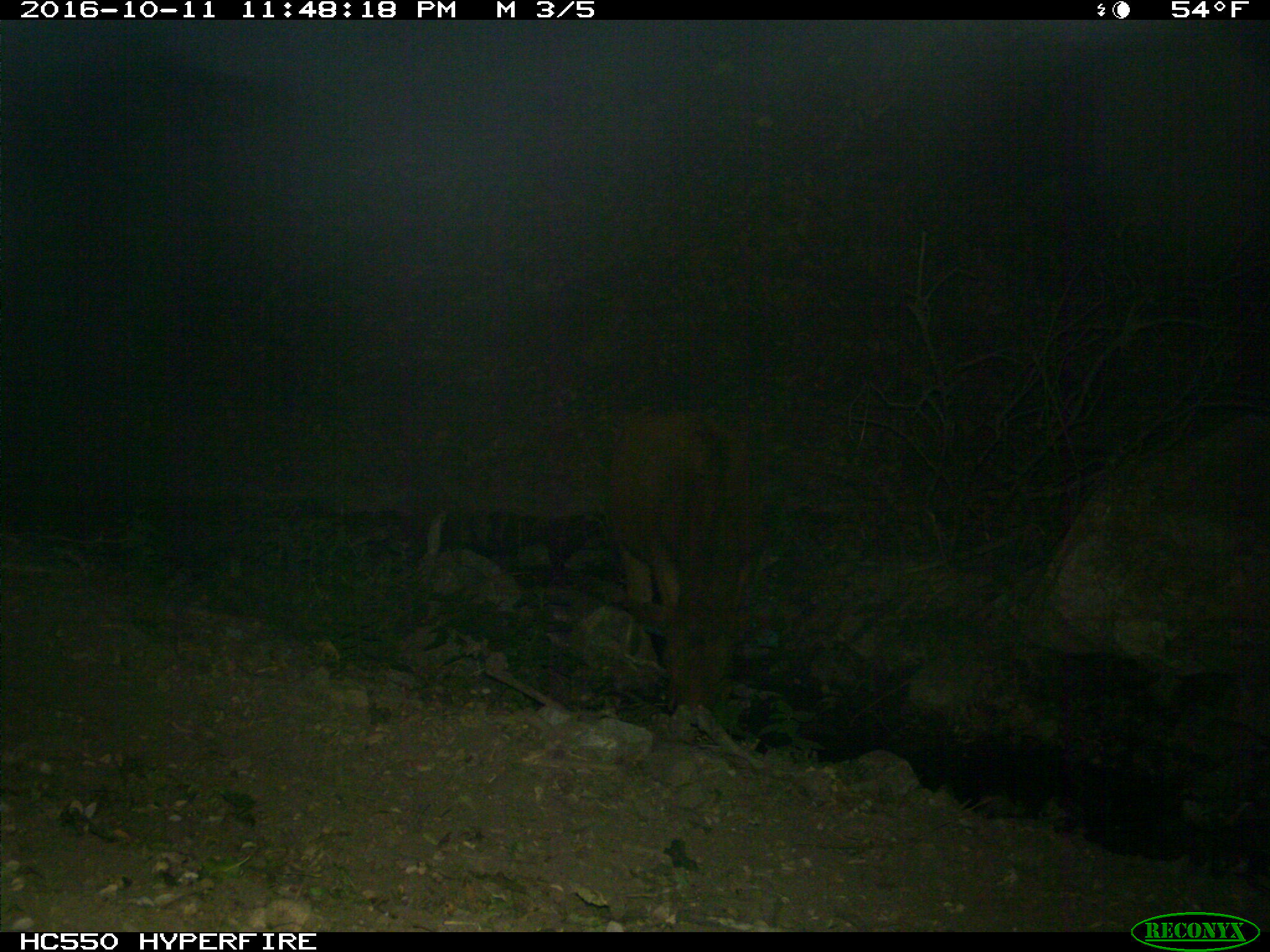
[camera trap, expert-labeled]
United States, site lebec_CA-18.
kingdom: Animalia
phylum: Chordata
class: Mammalia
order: Artiodactyla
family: Bovidae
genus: Bos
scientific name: Bos taurus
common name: domestic cow